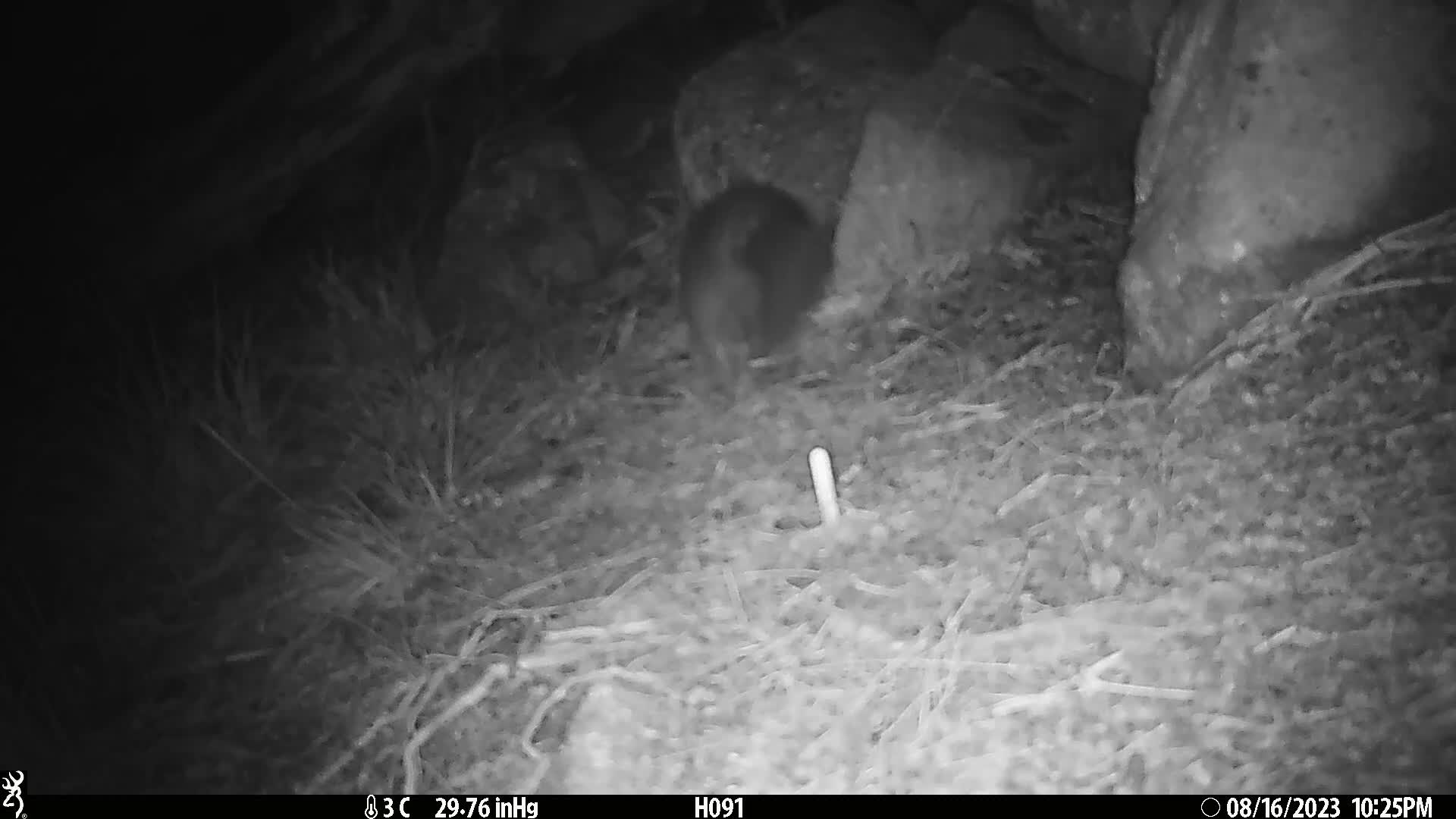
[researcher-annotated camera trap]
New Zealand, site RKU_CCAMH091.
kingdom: Animalia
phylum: Chordata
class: Mammalia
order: Diprotodontia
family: Phalangeridae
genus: Trichosurus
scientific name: Trichosurus vulpecula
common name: common brushtail possum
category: possum